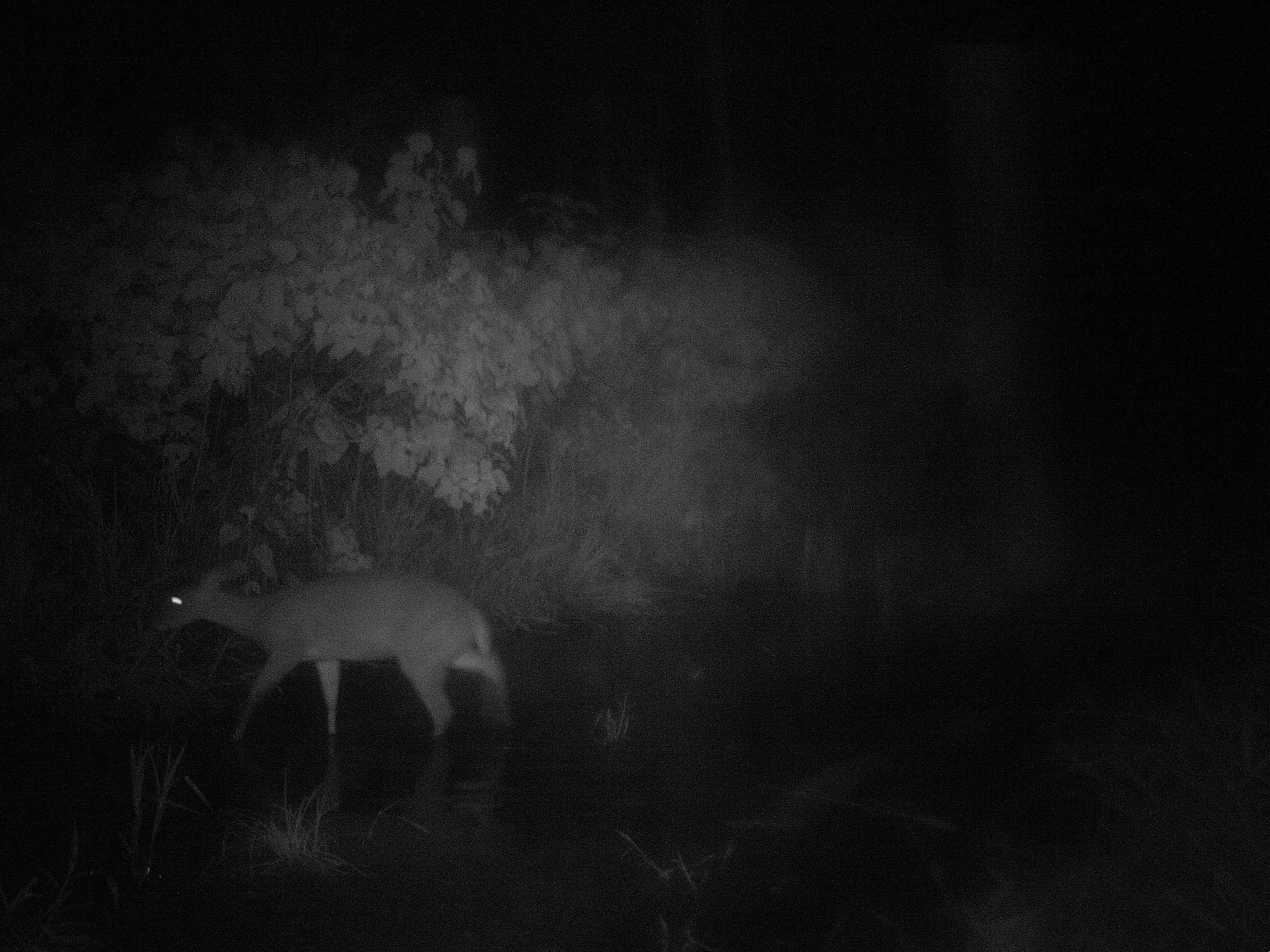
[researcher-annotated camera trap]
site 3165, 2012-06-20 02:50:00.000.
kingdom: Animalia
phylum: Chordata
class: Mammalia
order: Artiodactyla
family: Cervidae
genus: Mazama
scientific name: Mazama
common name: brockets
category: mazama sp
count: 1